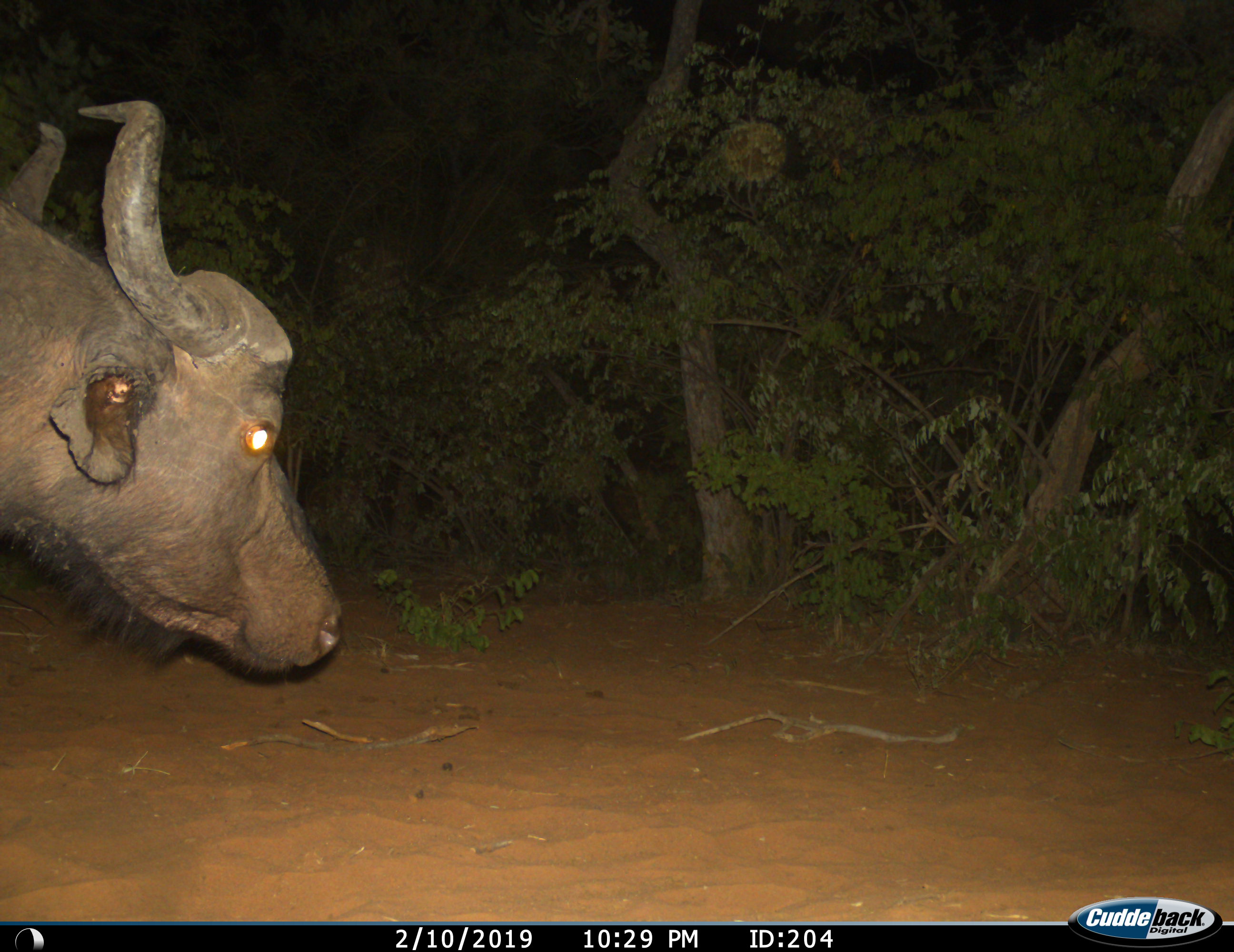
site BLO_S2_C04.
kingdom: Animalia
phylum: Chordata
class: Mammalia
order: Artiodactyla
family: Bovidae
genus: Syncerus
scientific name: Syncerus caffer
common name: african buffalo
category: buffalo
Buffalo (african buffalo) (Syncerus caffer), count 1. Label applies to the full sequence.